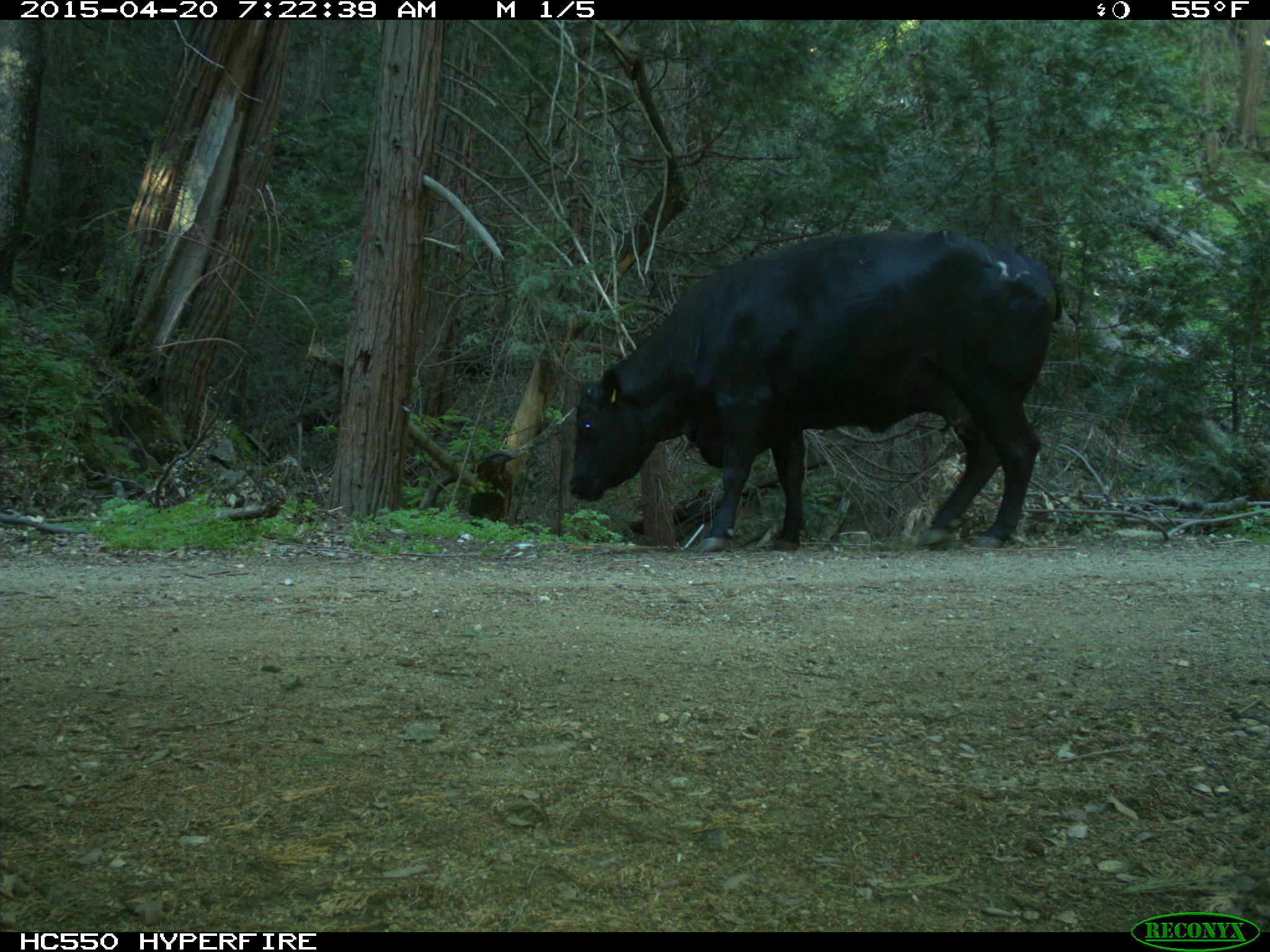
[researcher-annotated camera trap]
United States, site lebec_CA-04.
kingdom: Animalia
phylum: Chordata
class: Mammalia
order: Artiodactyla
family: Bovidae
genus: Bos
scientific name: Bos taurus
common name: domestic cow